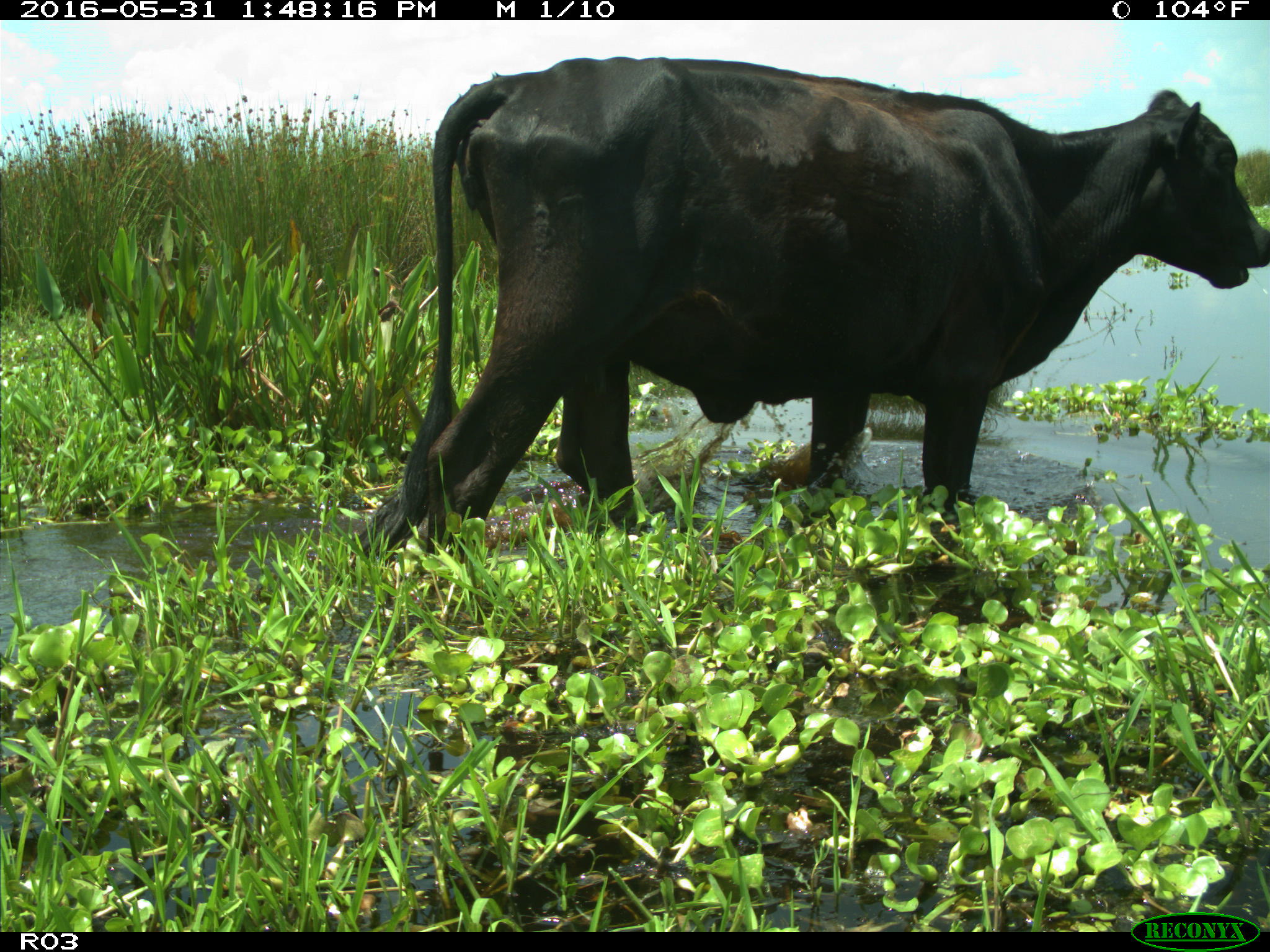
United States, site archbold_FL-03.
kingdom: Animalia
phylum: Chordata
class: Mammalia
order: Artiodactyla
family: Bovidae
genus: Bos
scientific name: Bos taurus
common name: domestic cow